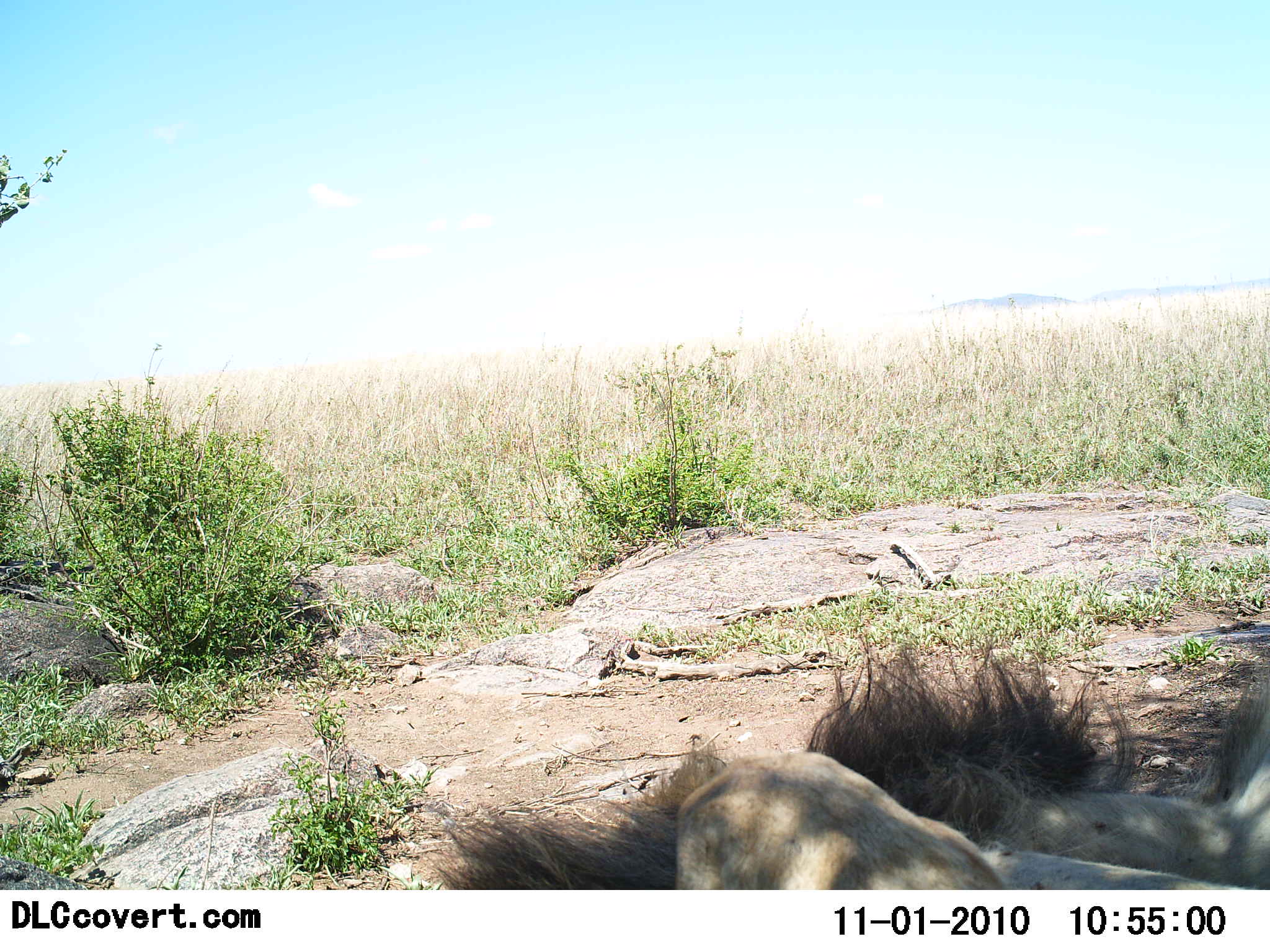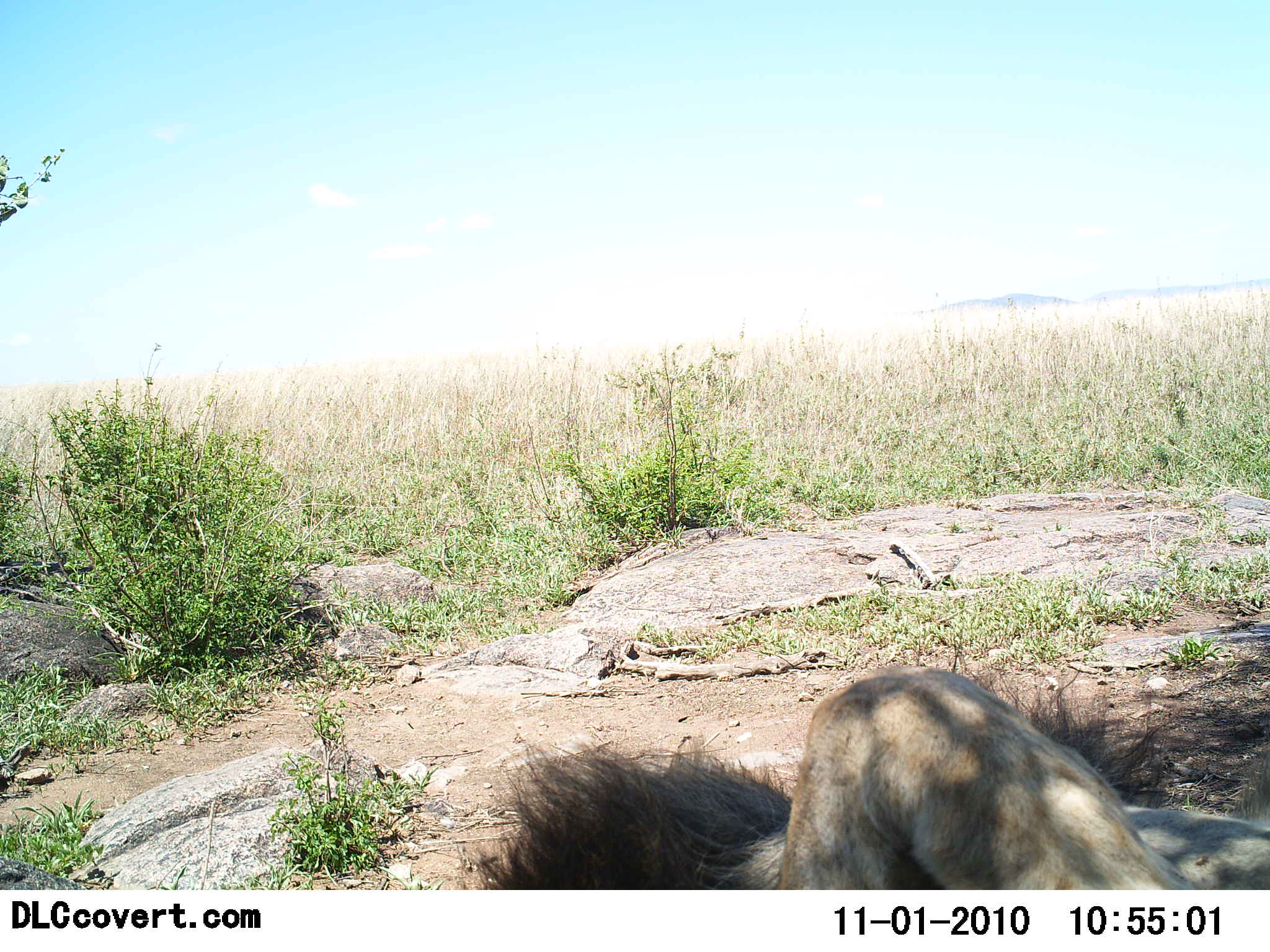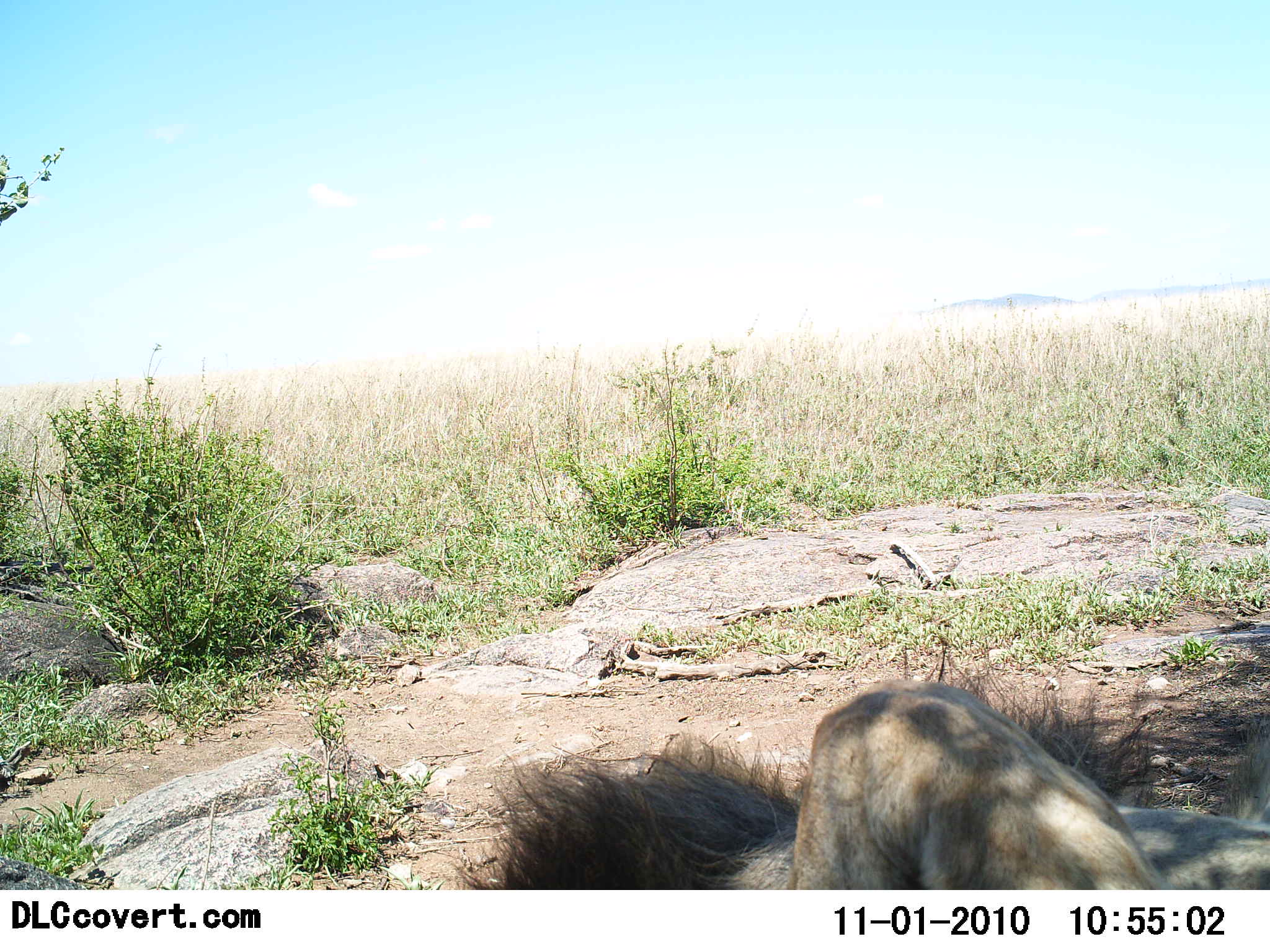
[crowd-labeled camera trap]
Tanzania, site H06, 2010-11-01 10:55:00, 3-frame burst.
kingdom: Animalia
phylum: Chordata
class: Mammalia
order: Carnivora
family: Felidae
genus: Panthera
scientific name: Panthera leo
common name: lion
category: lionmale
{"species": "lionmale (lion) (Panthera leo)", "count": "1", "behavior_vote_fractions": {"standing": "0%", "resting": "100%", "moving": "8%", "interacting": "0%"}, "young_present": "0%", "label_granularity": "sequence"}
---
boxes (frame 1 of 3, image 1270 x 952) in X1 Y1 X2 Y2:
animal: 424 618 1270 891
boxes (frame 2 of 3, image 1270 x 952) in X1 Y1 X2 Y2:
animal: 461 669 1270 891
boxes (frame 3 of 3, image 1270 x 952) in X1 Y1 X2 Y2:
animal: 454 637 1270 891